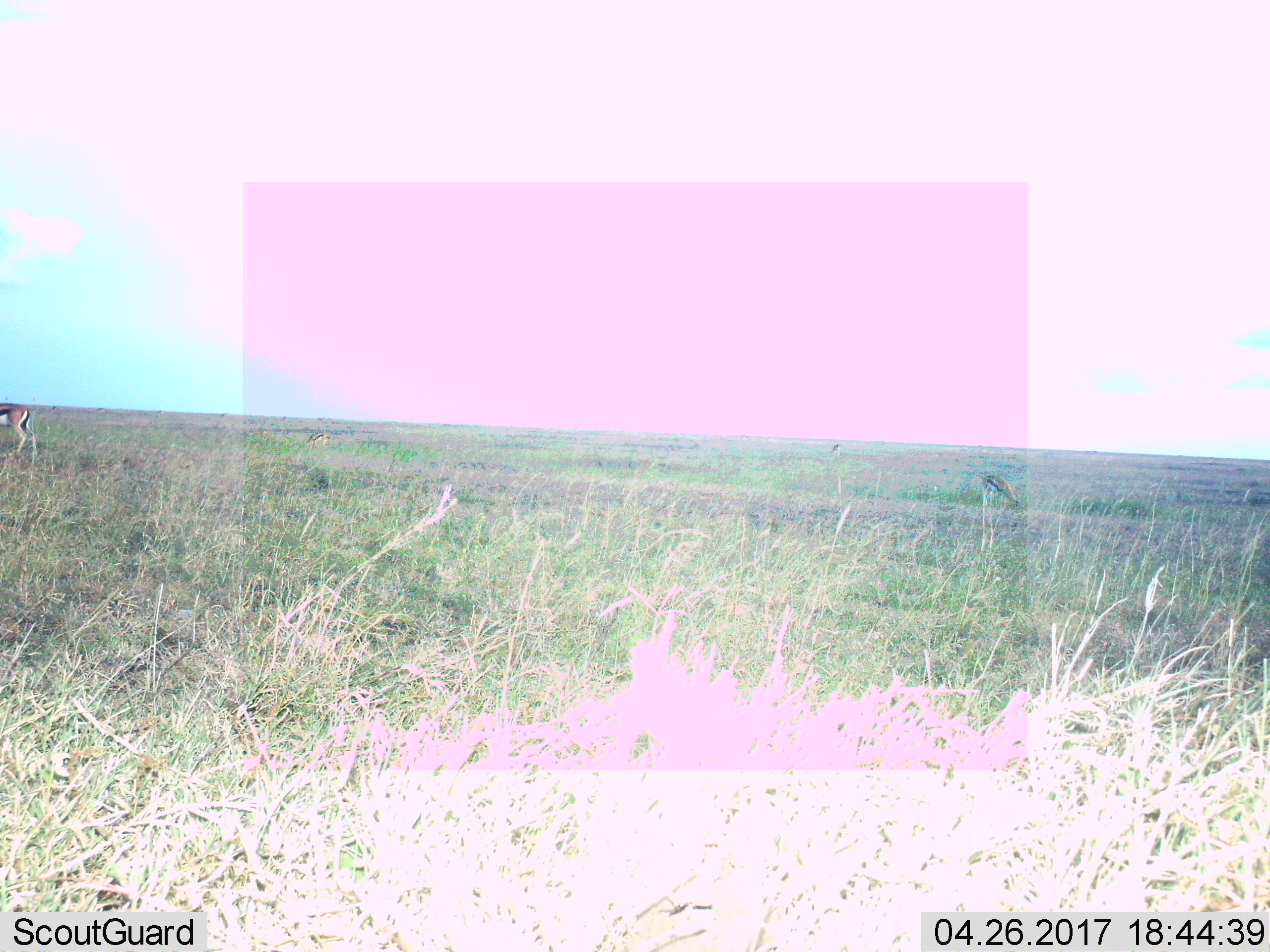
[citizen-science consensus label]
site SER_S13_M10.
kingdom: Animalia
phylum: Chordata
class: Mammalia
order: Artiodactyla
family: Bovidae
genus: Eudorcas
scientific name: Eudorcas thomsonii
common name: thomson's gazelle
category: gazellethomsons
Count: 4.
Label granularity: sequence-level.